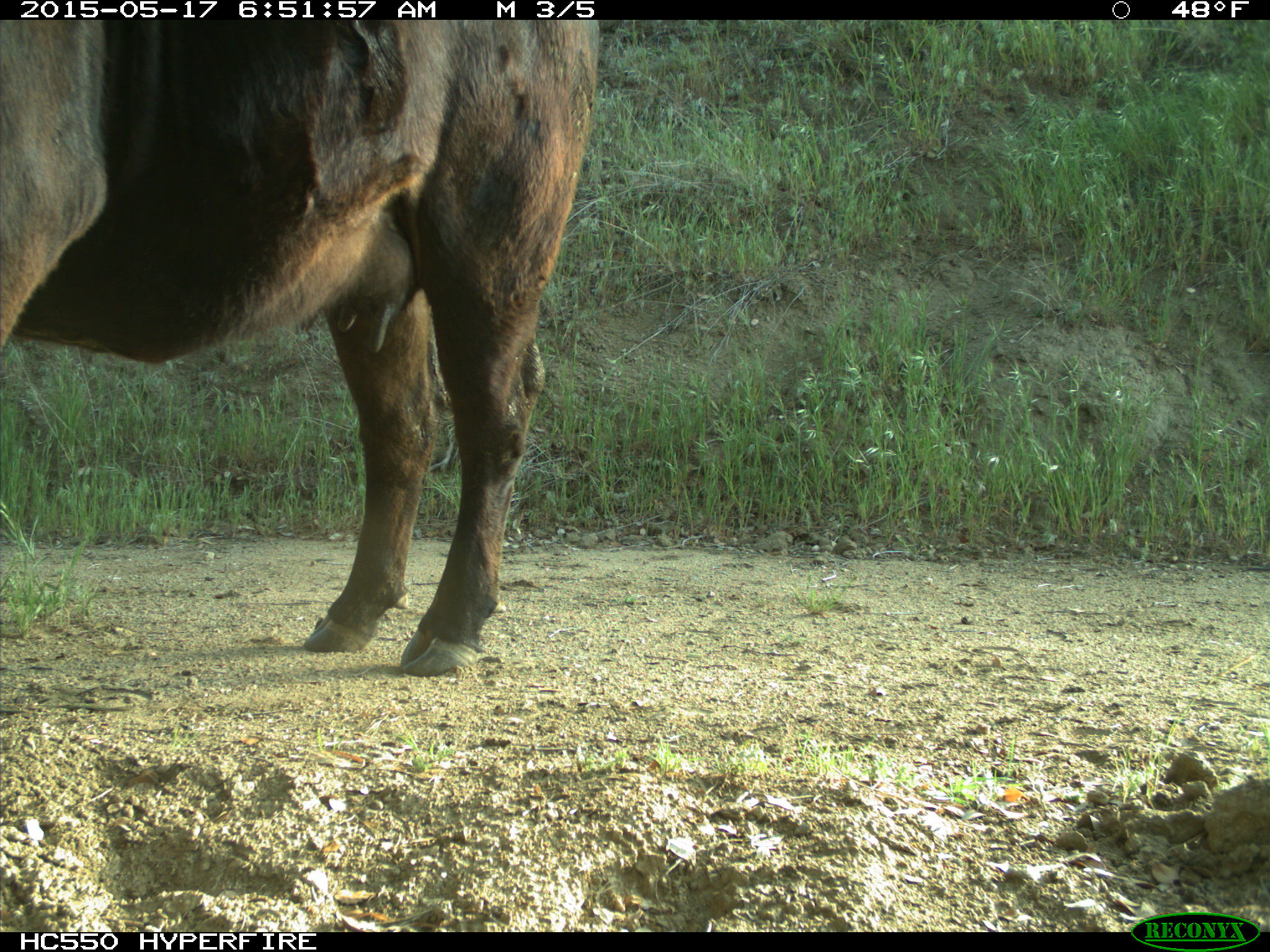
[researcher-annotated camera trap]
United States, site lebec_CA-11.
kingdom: Animalia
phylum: Chordata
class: Mammalia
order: Artiodactyla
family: Bovidae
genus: Bos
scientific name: Bos taurus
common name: domestic cow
Bos taurus (domestic cow).